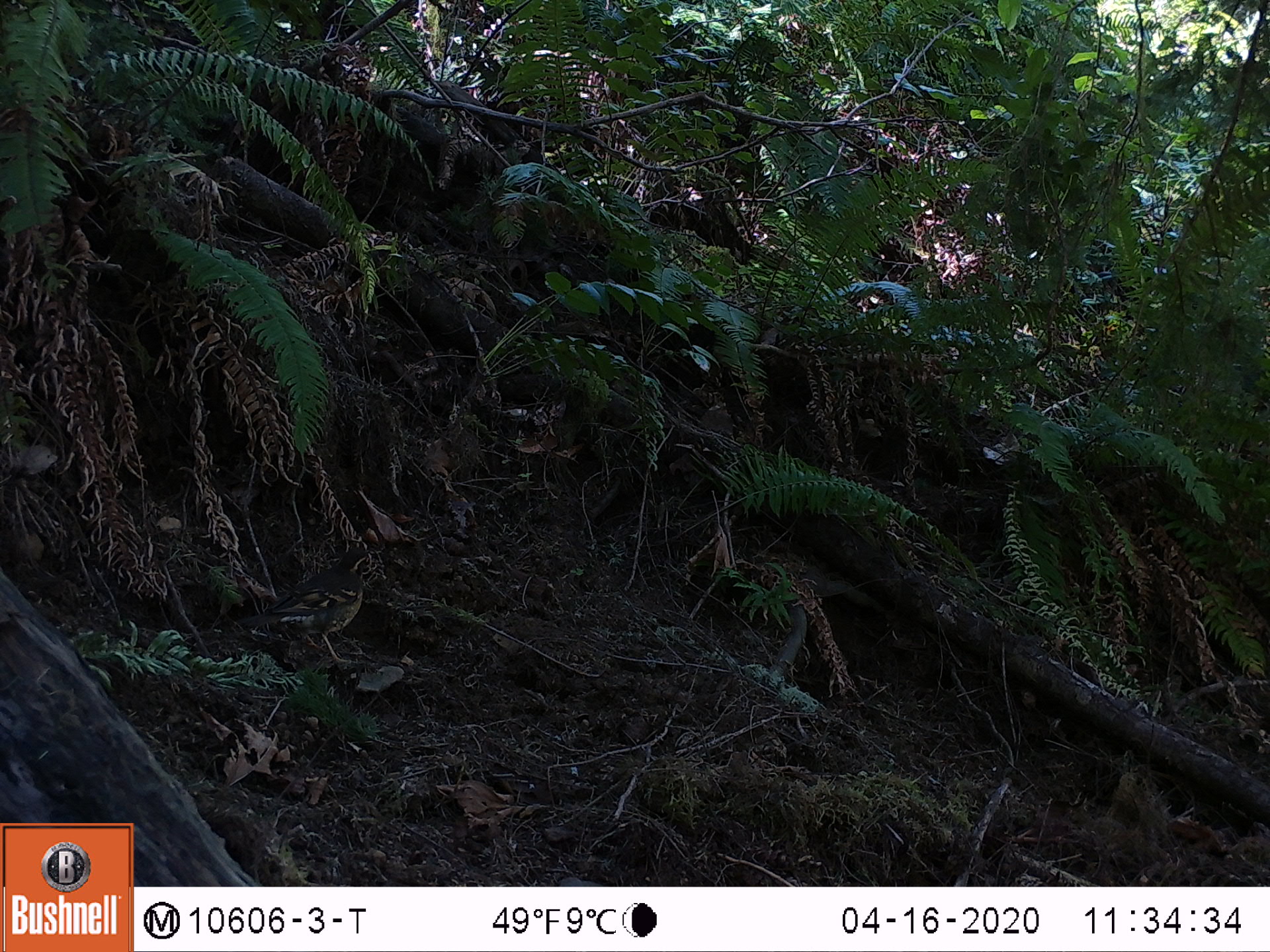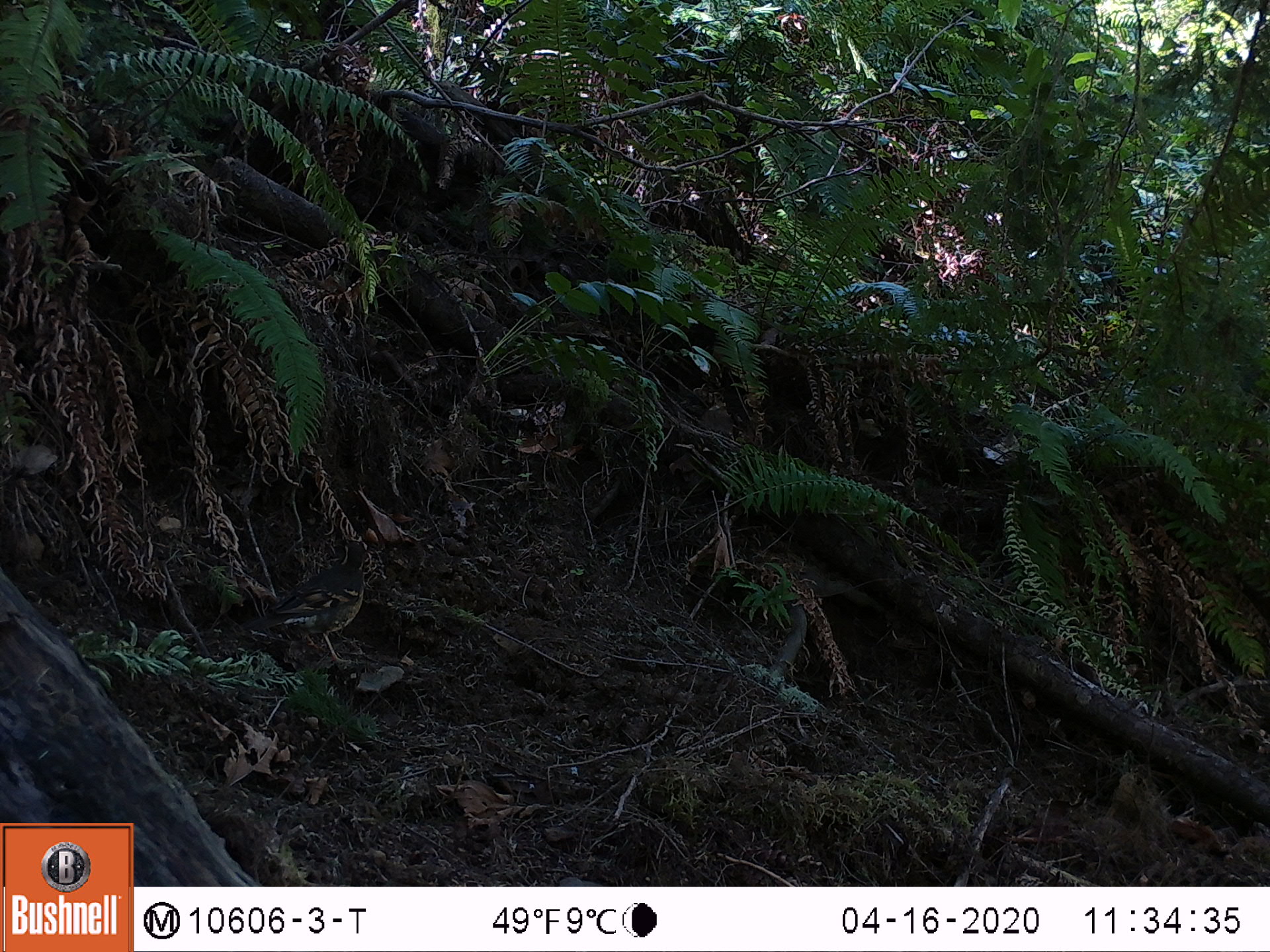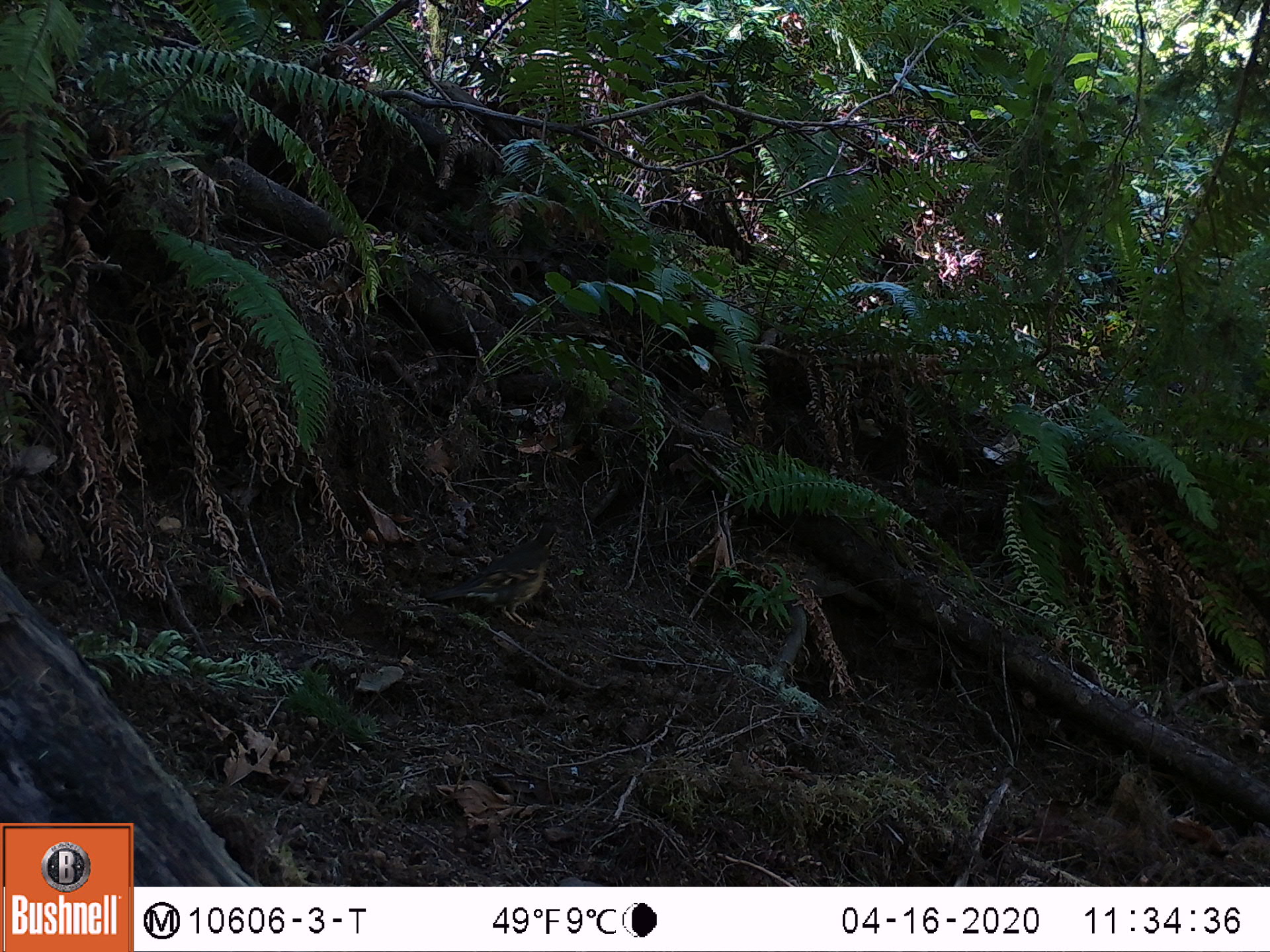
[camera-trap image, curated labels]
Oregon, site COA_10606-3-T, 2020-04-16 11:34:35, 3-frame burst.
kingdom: Animalia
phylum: Chordata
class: Aves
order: Passeriformes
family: Turdidae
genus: Ixoreus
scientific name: Ixoreus naevius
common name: varied thrush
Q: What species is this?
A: Varied thrush (Ixoreus naevius).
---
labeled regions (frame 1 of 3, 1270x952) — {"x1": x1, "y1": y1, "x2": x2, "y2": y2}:
varied thrush: {"x1": 227, "y1": 547, "x2": 375, "y2": 666}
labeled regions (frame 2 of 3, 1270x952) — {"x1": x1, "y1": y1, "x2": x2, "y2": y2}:
varied thrush: {"x1": 252, "y1": 549, "x2": 370, "y2": 666}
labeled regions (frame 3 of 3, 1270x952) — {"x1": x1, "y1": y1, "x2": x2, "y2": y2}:
varied thrush: {"x1": 431, "y1": 541, "x2": 558, "y2": 632}